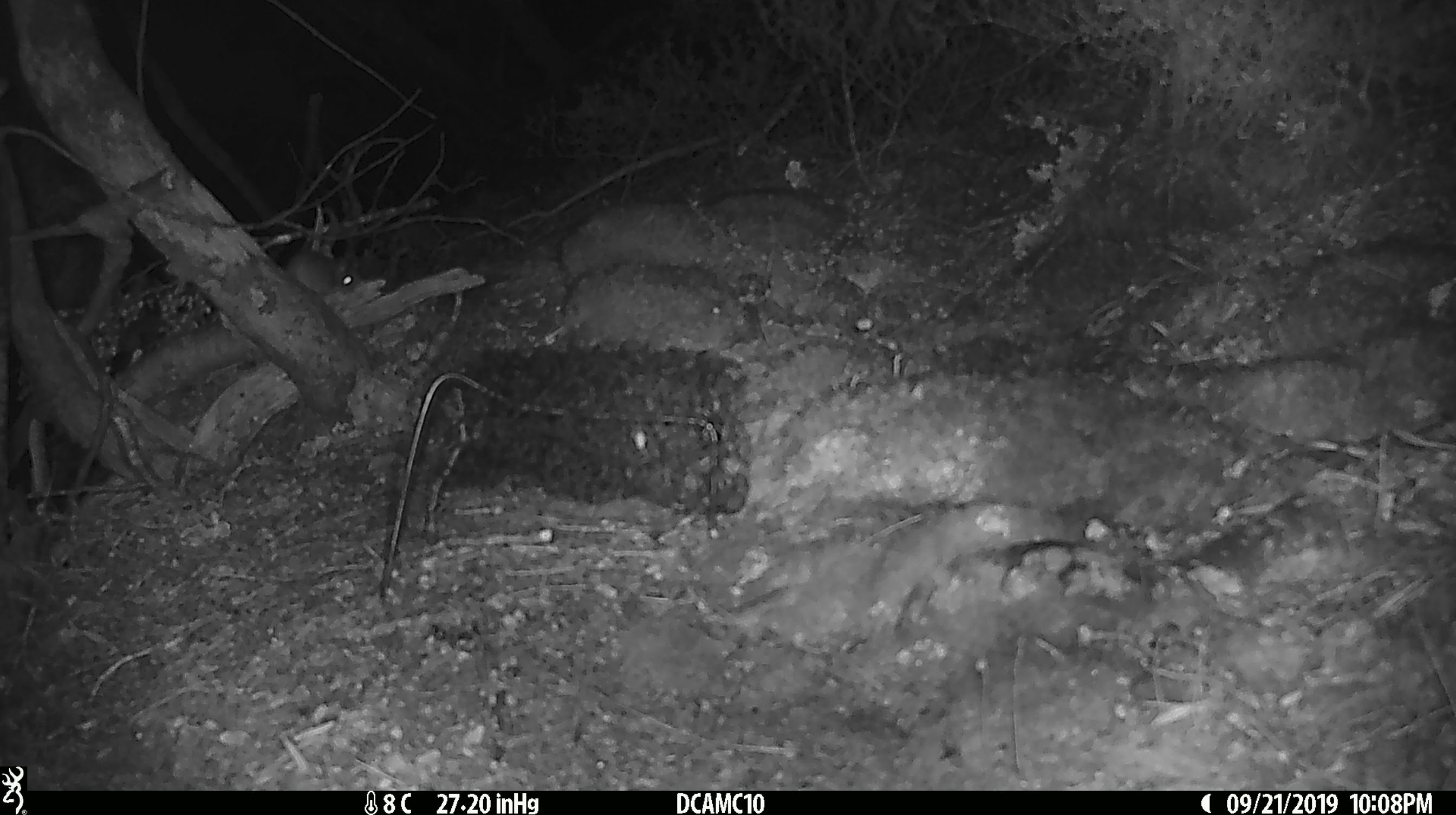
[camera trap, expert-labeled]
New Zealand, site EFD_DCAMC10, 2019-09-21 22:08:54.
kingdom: Animalia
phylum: Chordata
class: Mammalia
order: Rodentia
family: Muridae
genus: Mus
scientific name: Mus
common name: mouse